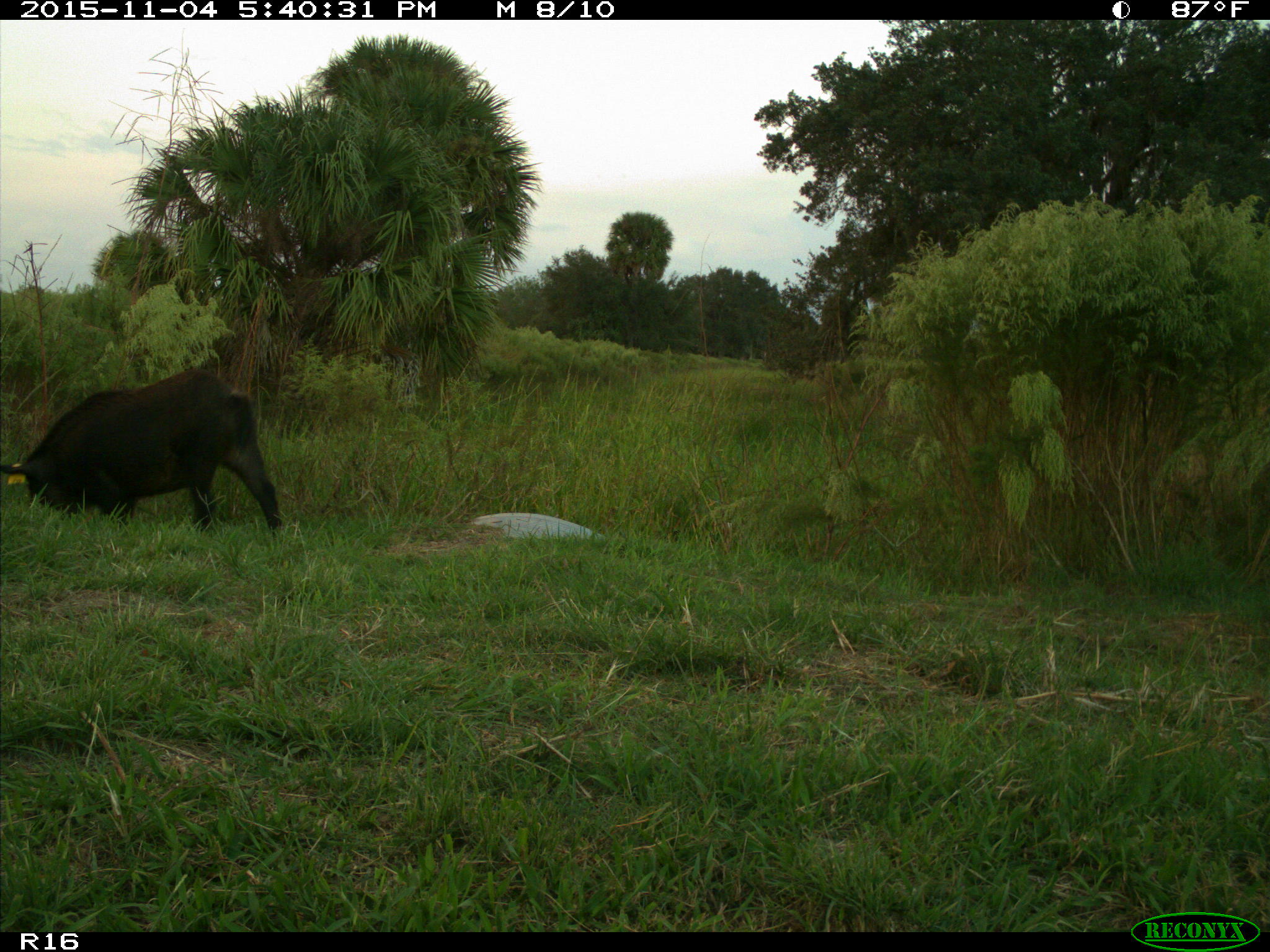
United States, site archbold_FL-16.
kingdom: Animalia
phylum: Chordata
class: Mammalia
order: Artiodactyla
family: Suidae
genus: Sus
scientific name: Sus scrofa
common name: wild boar